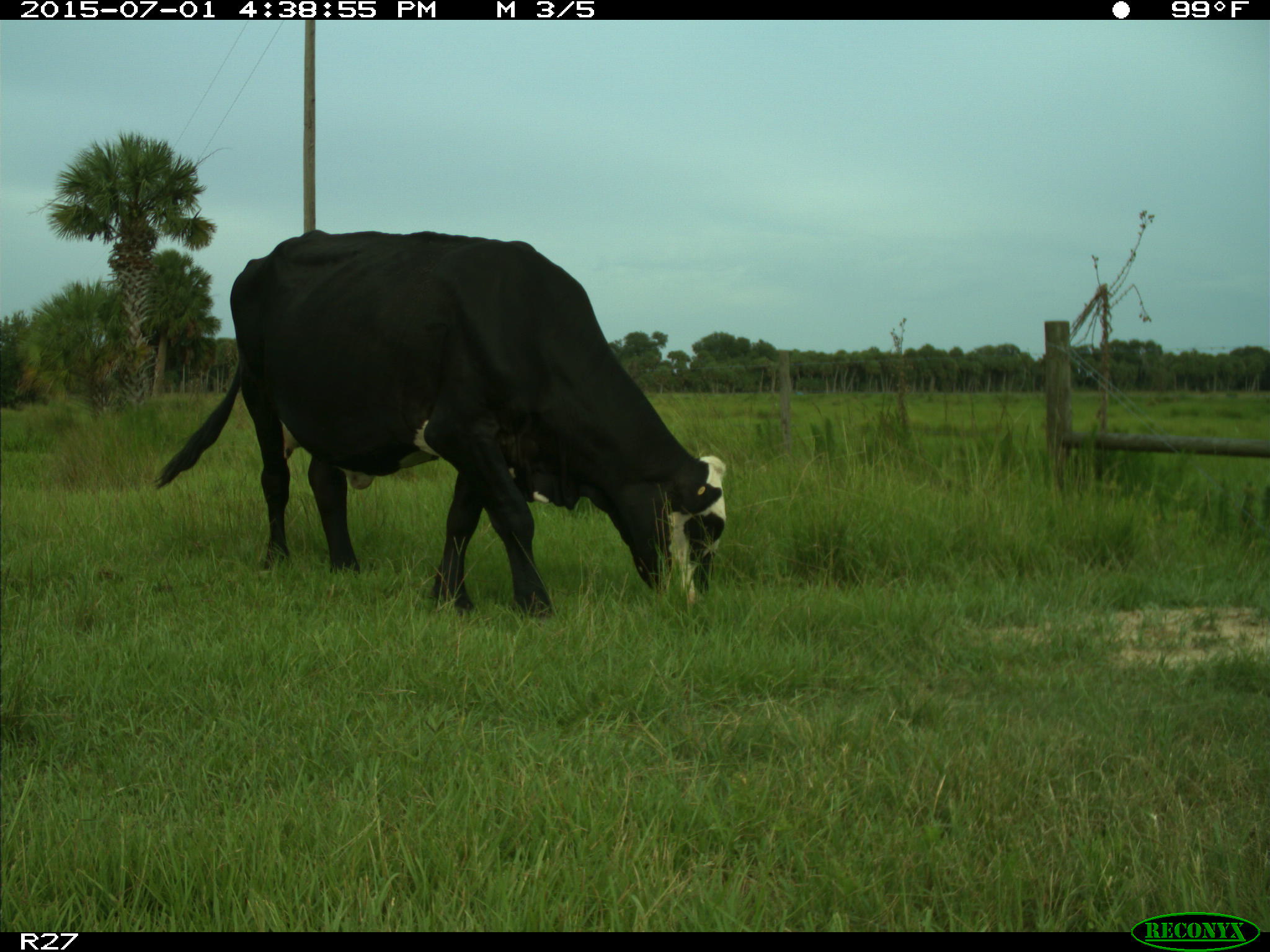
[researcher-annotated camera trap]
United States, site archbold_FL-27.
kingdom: Animalia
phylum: Chordata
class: Mammalia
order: Artiodactyla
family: Bovidae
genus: Bos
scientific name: Bos taurus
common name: domestic cow